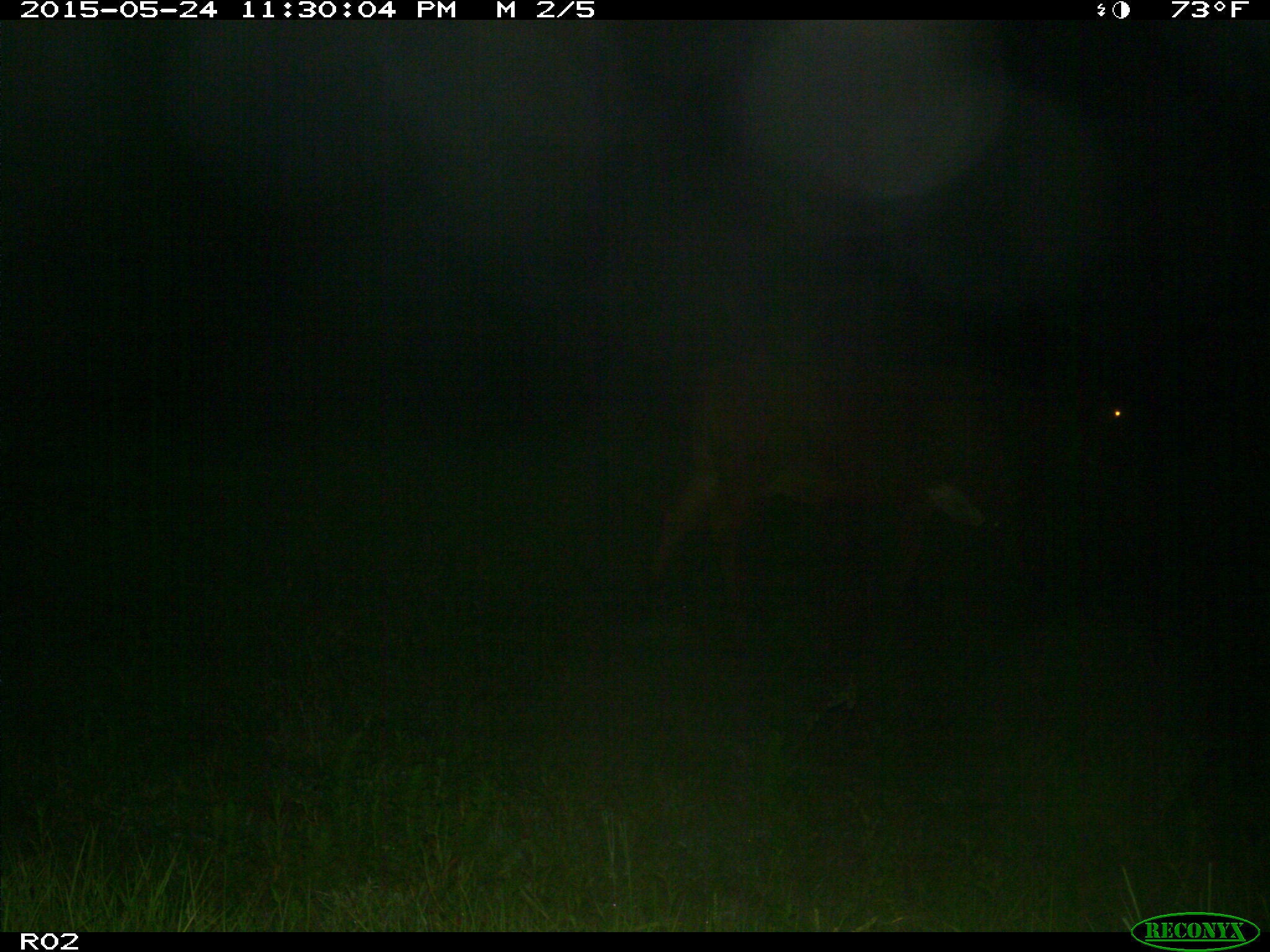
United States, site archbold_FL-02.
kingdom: Animalia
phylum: Chordata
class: Mammalia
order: Artiodactyla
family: Bovidae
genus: Bos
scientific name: Bos taurus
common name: domestic cow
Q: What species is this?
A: Bos taurus (domestic cow).